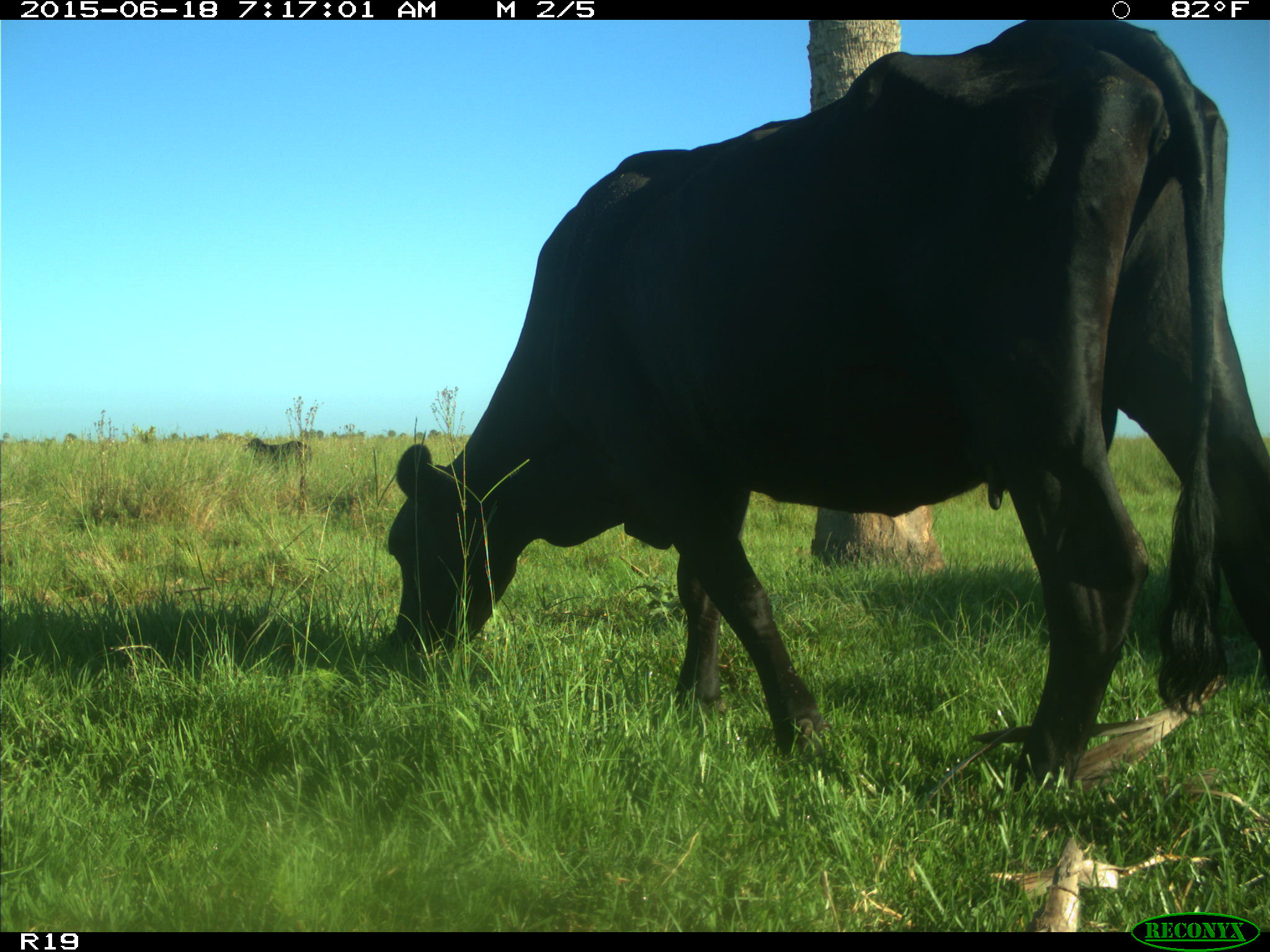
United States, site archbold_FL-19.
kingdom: Animalia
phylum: Chordata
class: Mammalia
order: Artiodactyla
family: Bovidae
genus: Bos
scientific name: Bos taurus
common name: domestic cow